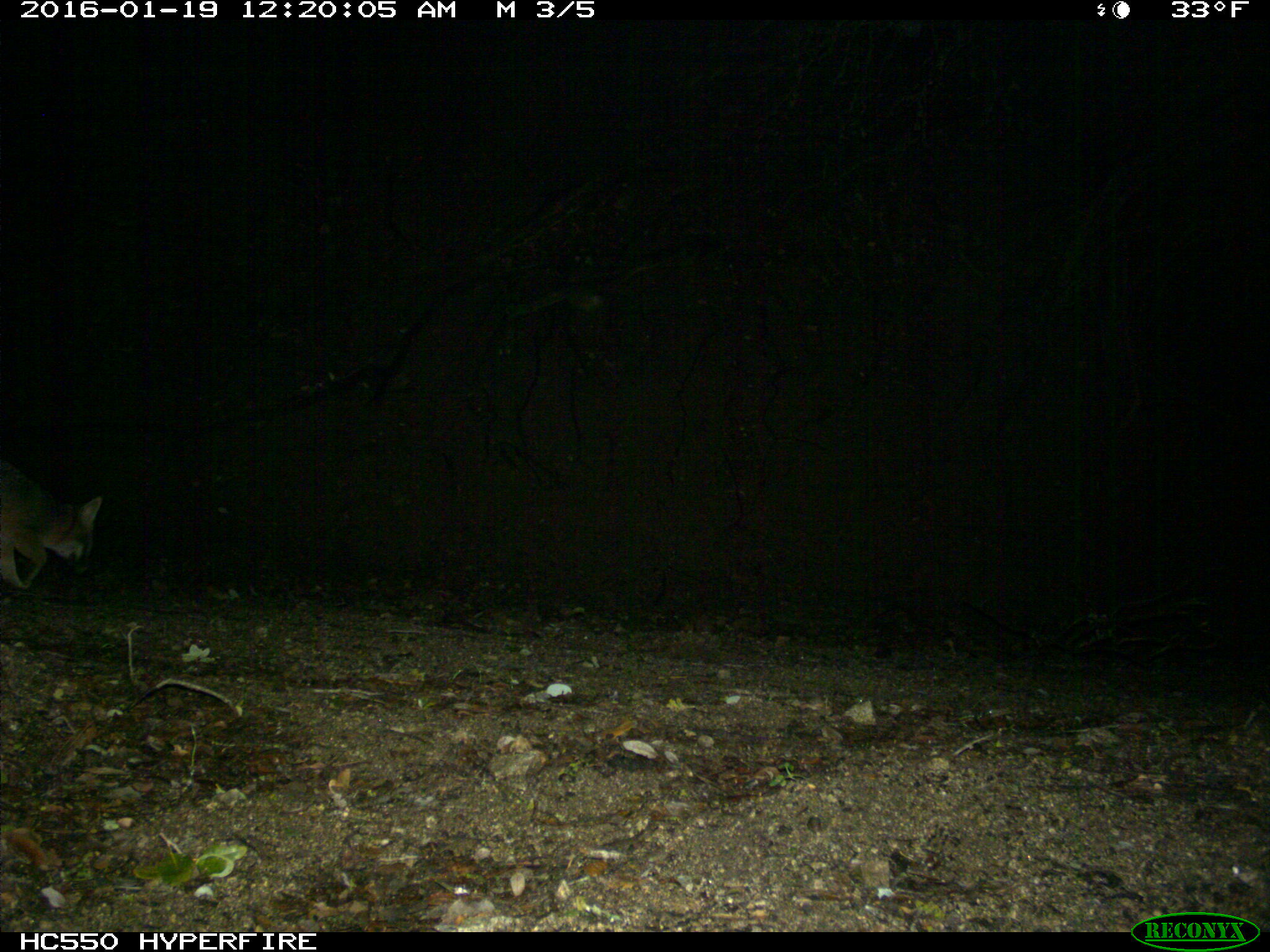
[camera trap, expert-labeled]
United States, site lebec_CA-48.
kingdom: Animalia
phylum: Chordata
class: Mammalia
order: Carnivora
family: Canidae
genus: Urocyon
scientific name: Urocyon cinereoargenteus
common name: gray fox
Urocyon cinereoargenteus (gray fox).